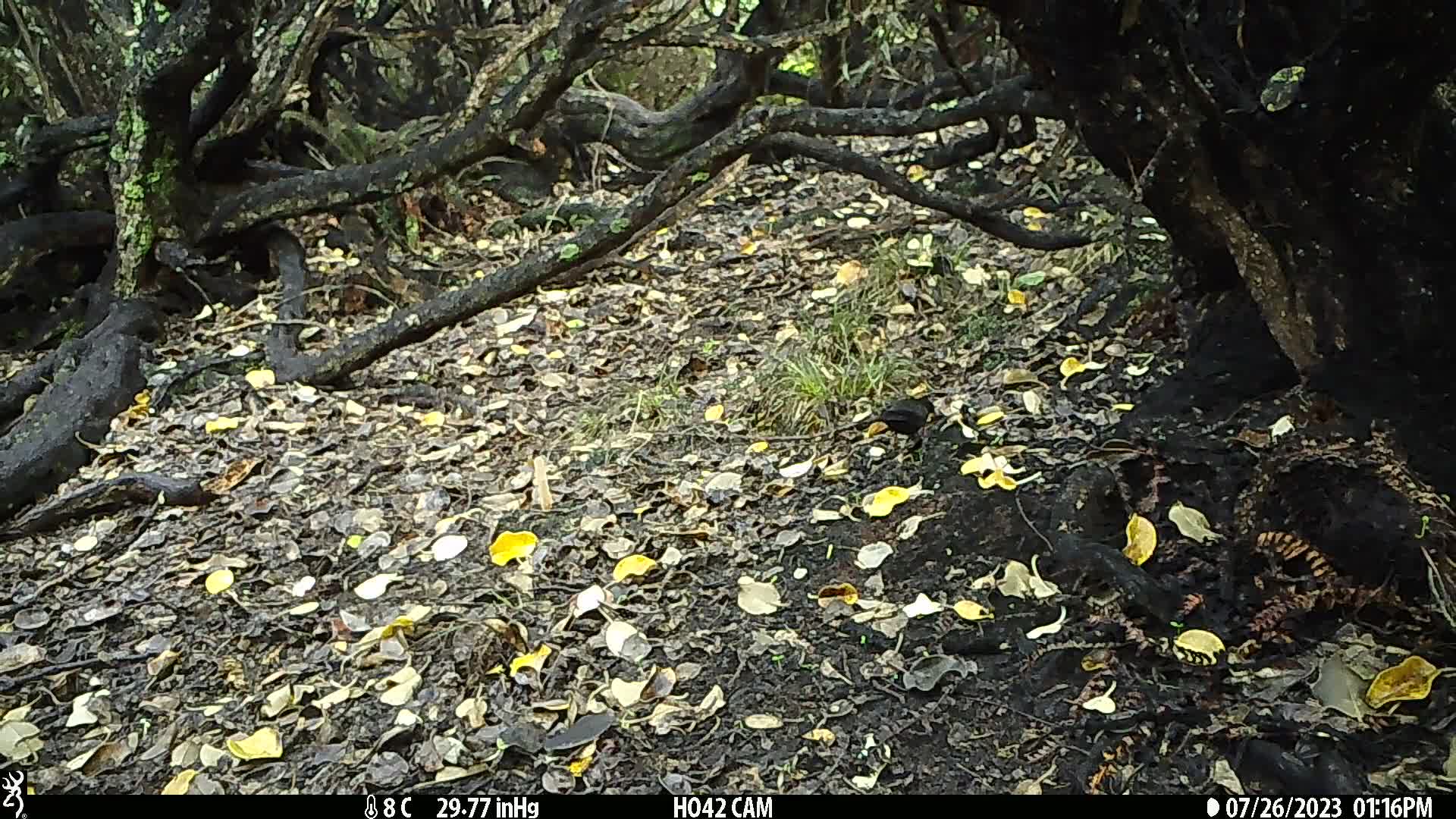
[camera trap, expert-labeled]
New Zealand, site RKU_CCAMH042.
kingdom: Animalia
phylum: Chordata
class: Aves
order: Passeriformes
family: Turdidae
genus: Turdus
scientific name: Turdus merula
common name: eurasian blackbird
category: blackbird